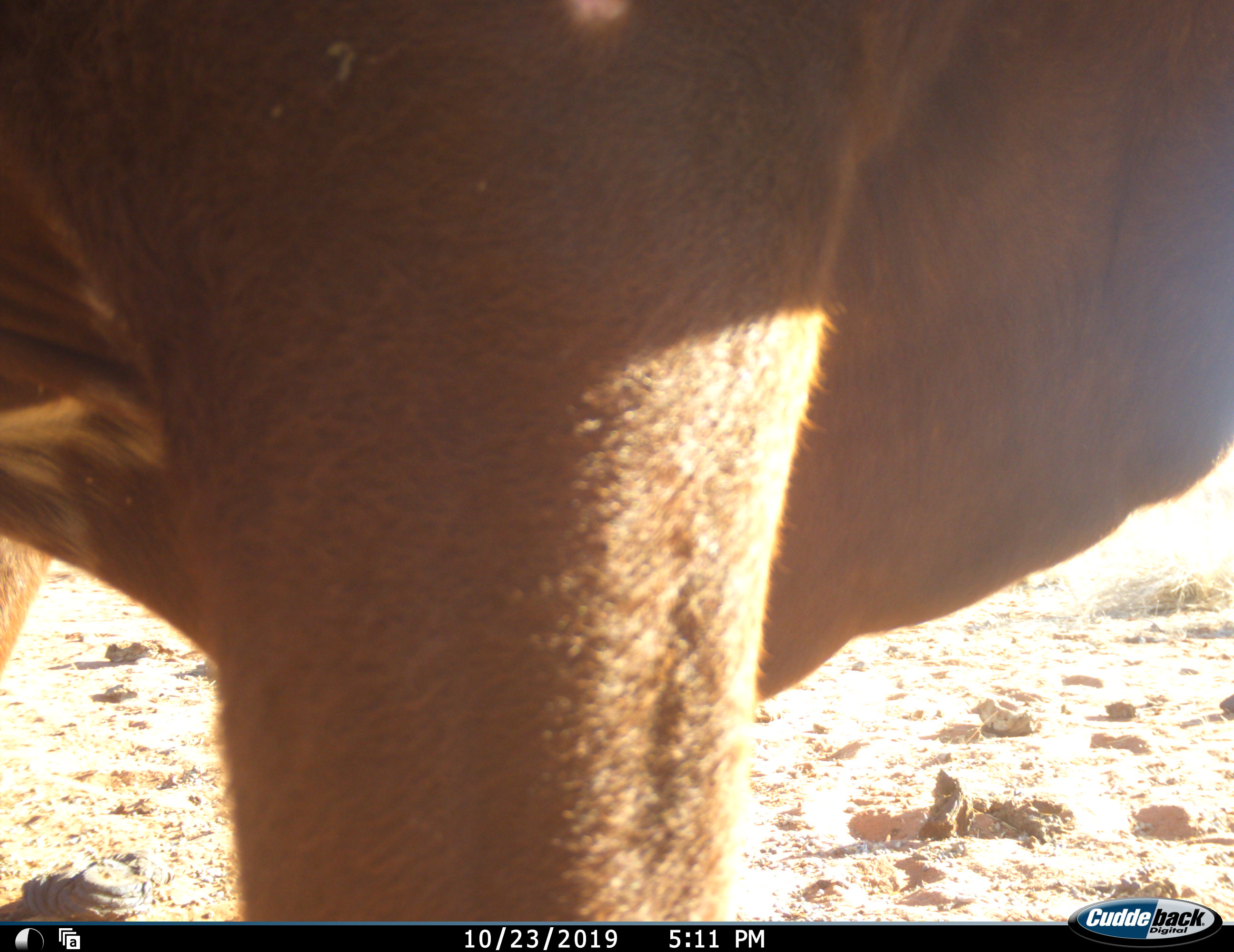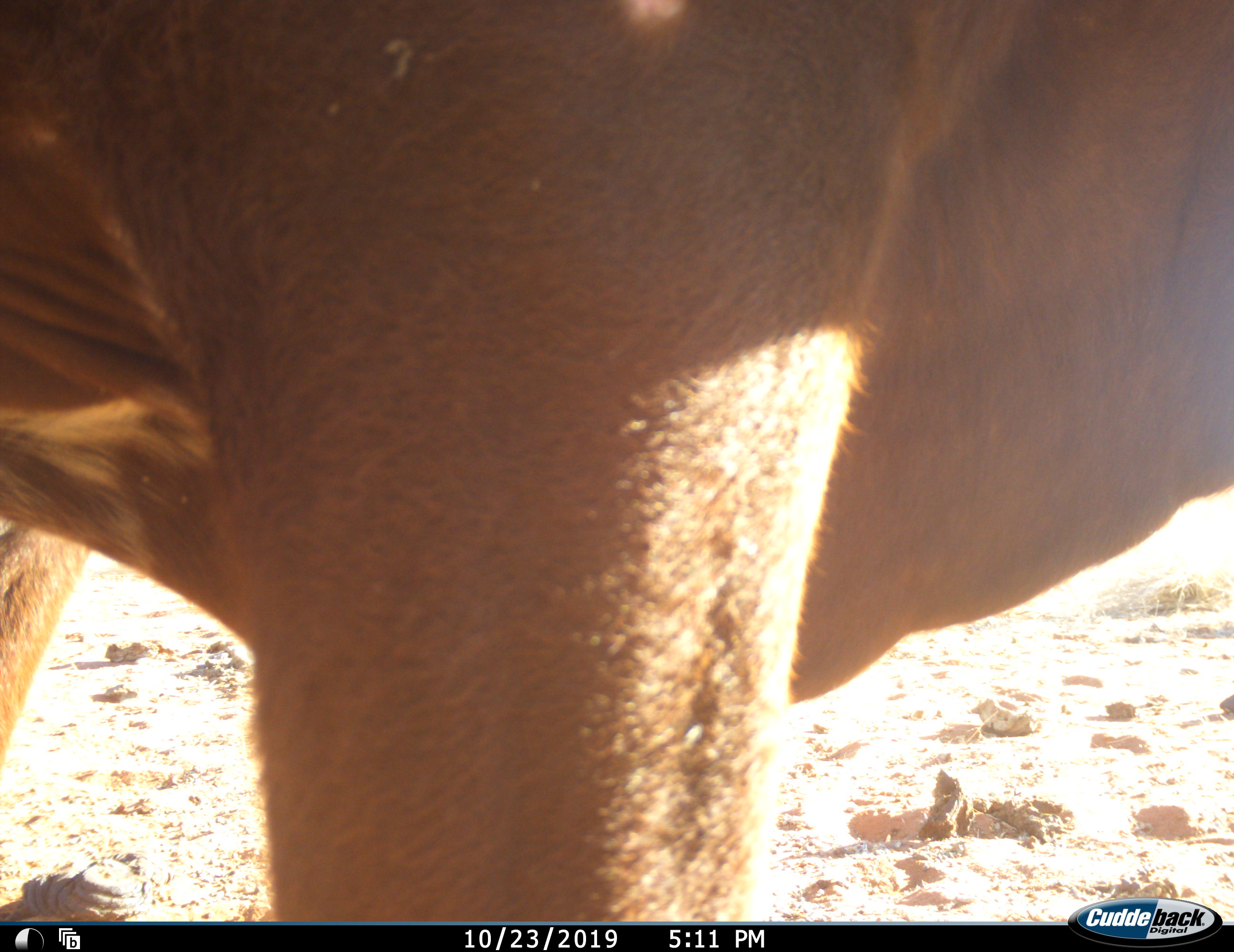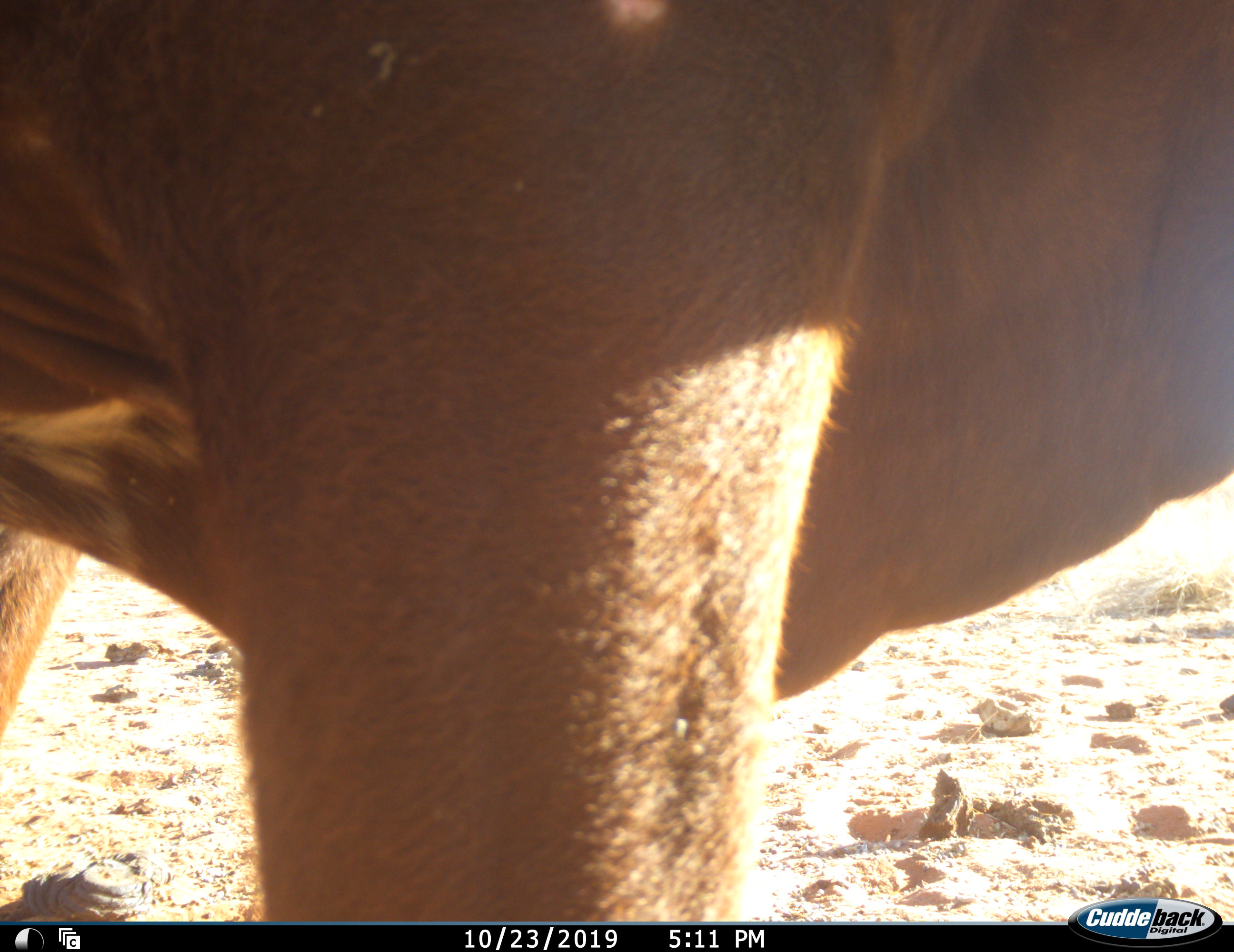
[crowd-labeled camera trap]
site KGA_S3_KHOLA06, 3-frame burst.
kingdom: Animalia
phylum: Chordata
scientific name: Vertebrata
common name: domestic animal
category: domesticanimal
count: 1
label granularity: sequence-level